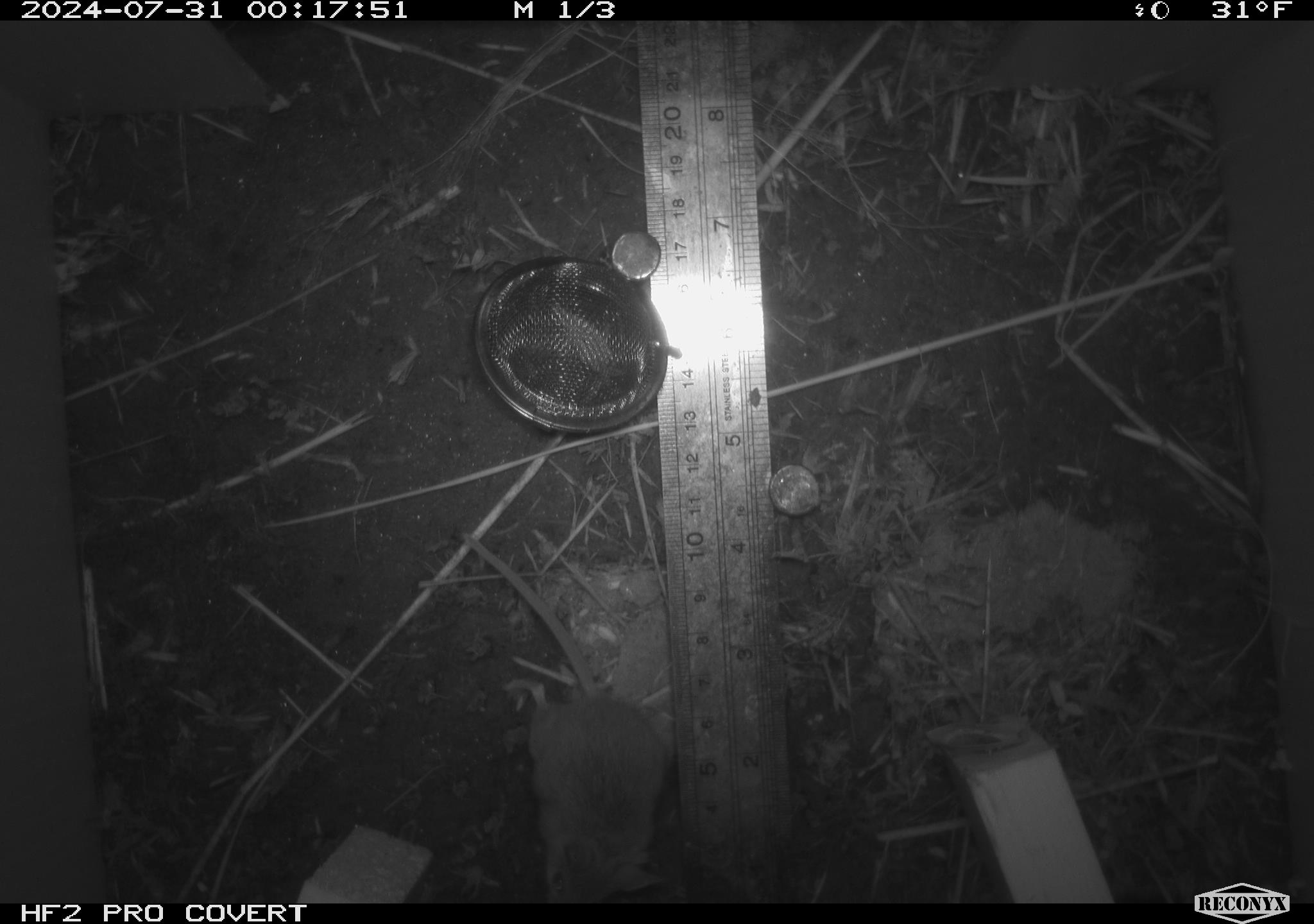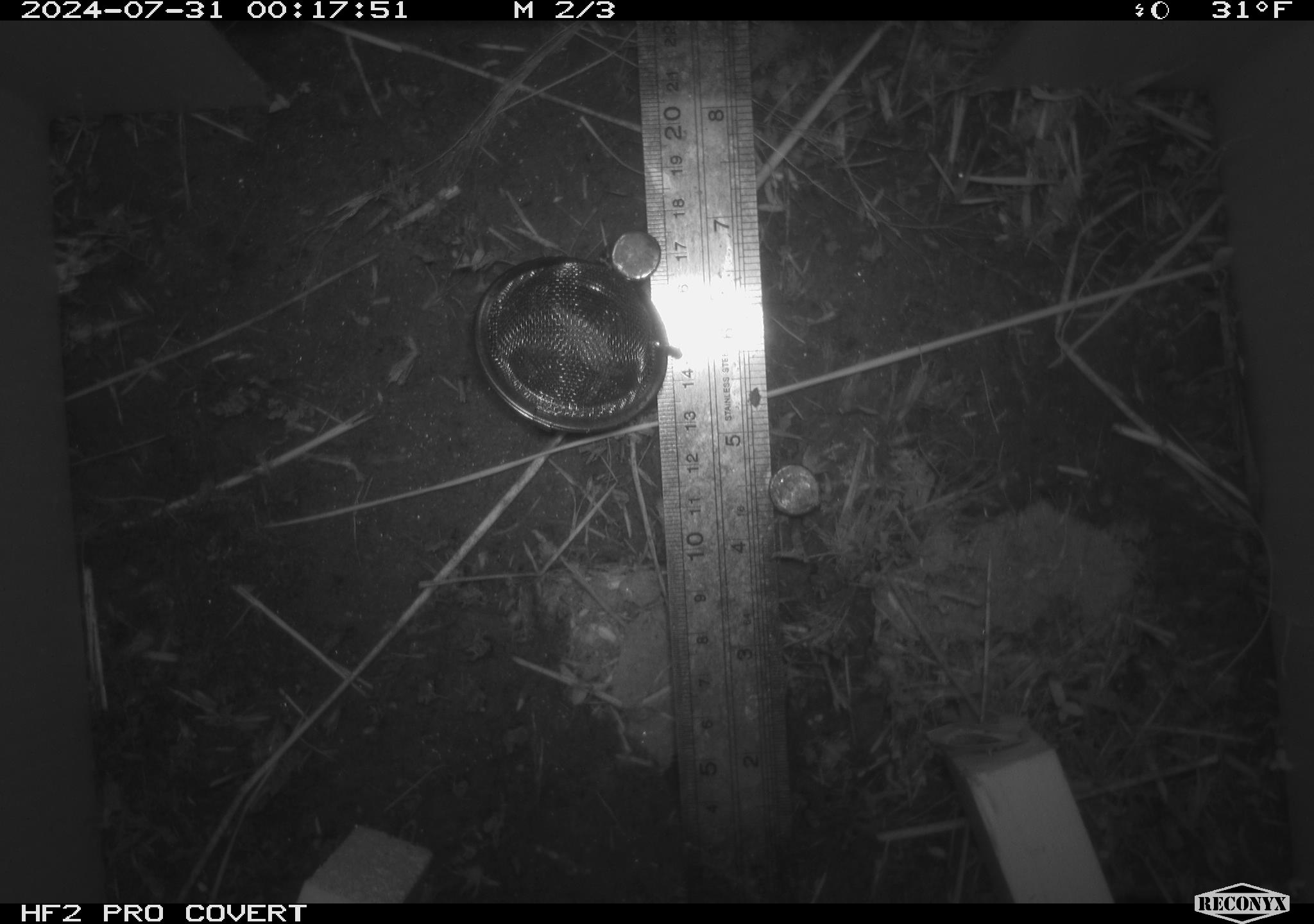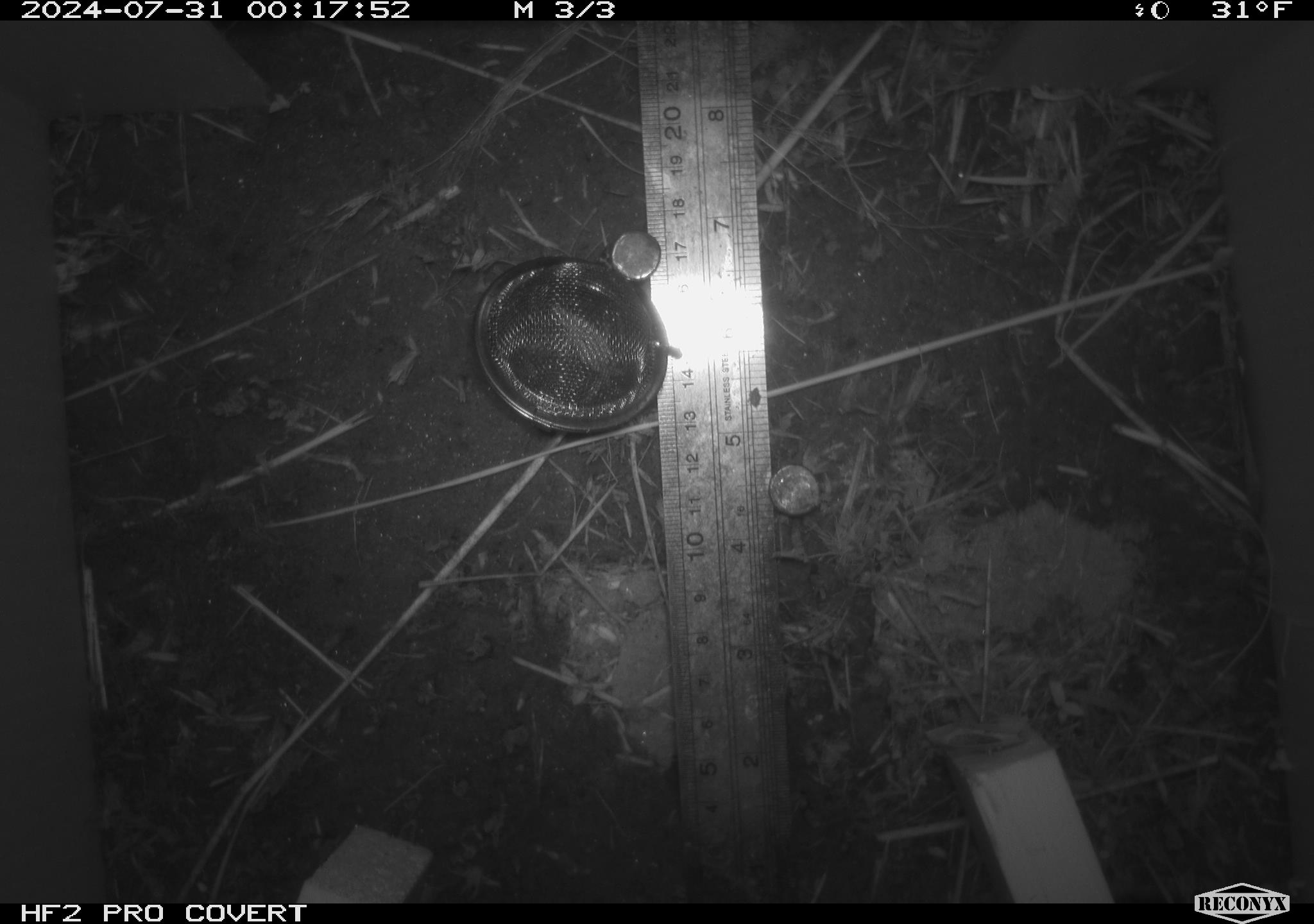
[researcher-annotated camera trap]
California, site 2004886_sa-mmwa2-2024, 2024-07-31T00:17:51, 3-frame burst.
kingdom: Animalia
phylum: Chordata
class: Mammalia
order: Rodentia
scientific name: Rodentia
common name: mouse species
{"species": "mouse species (Rodentia)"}